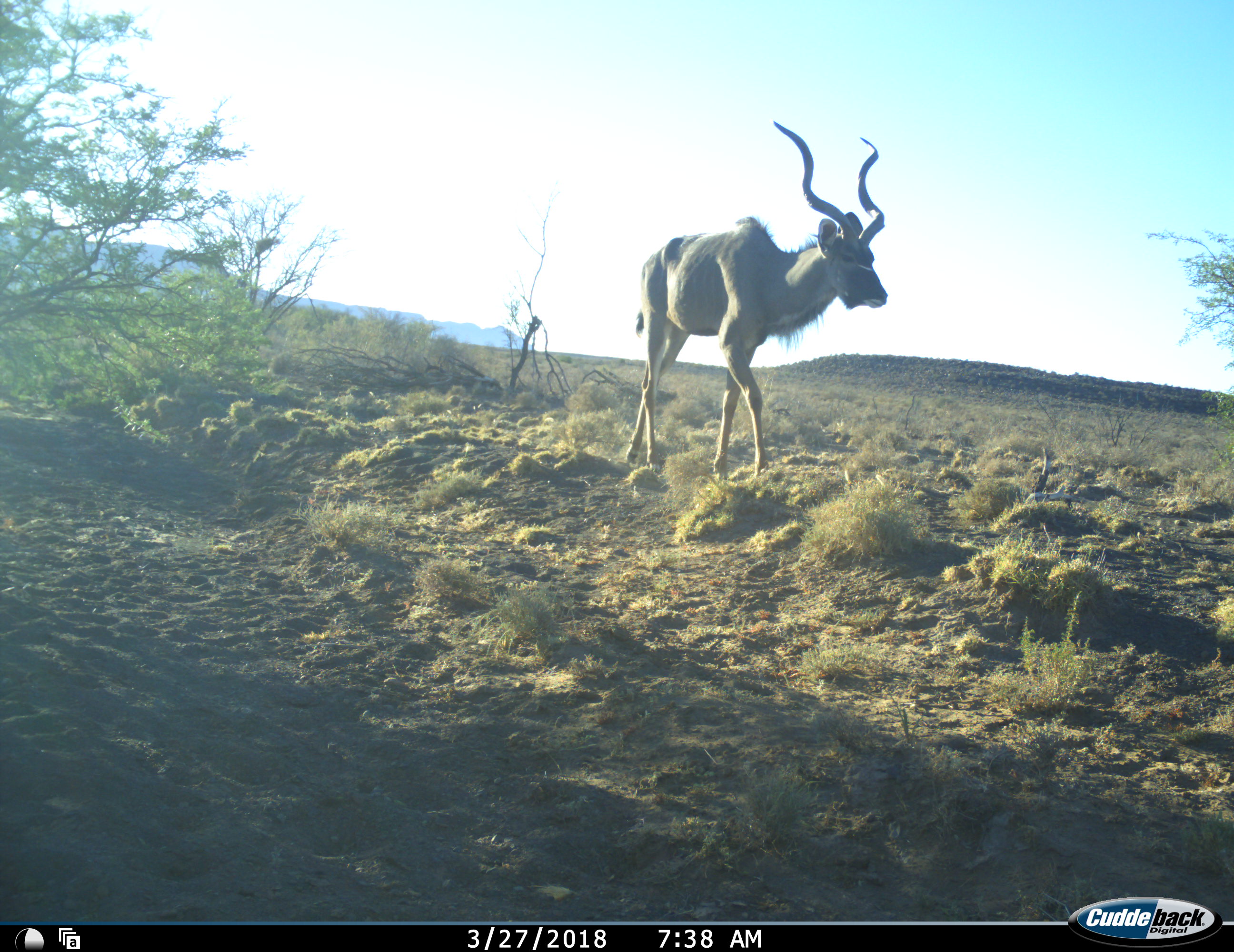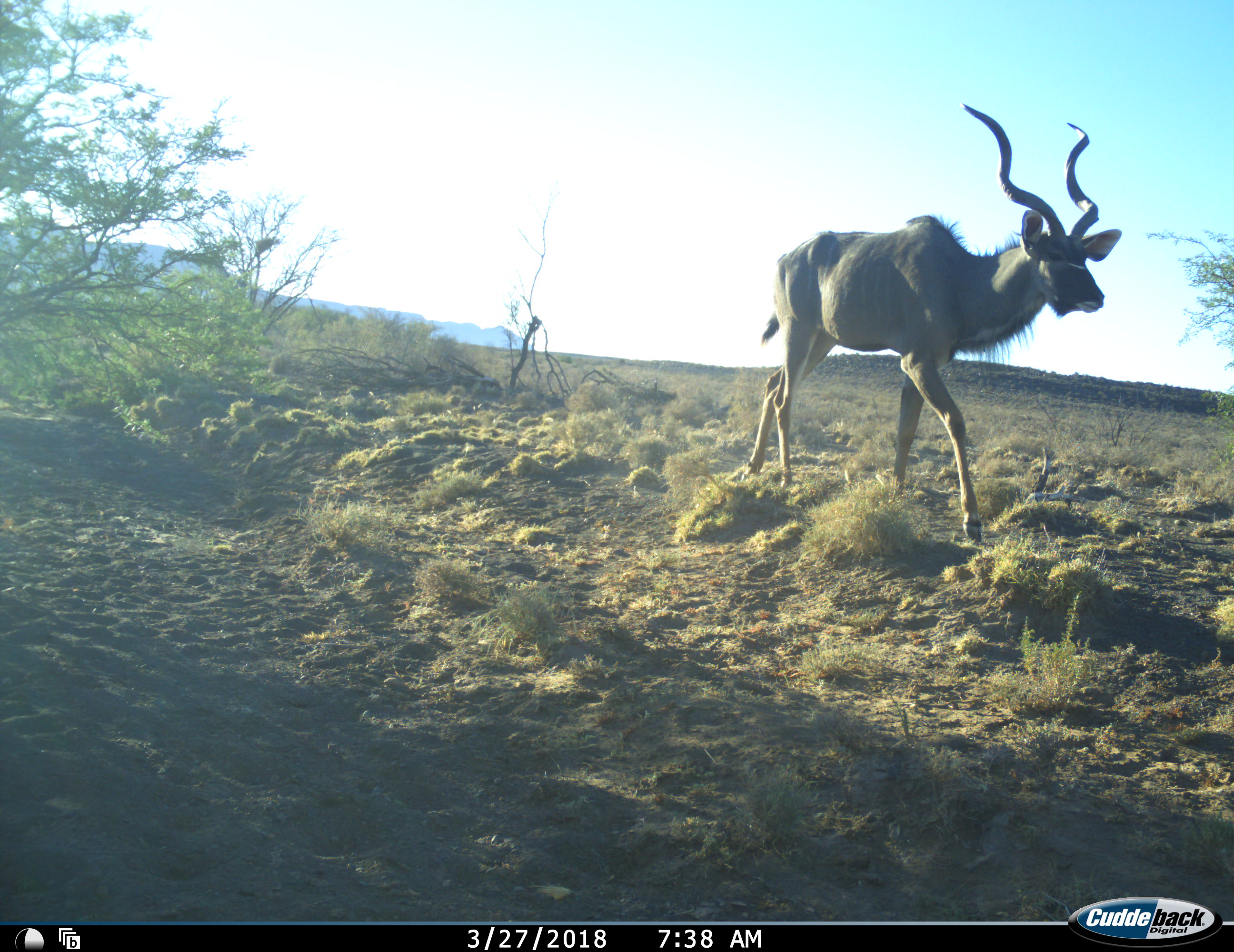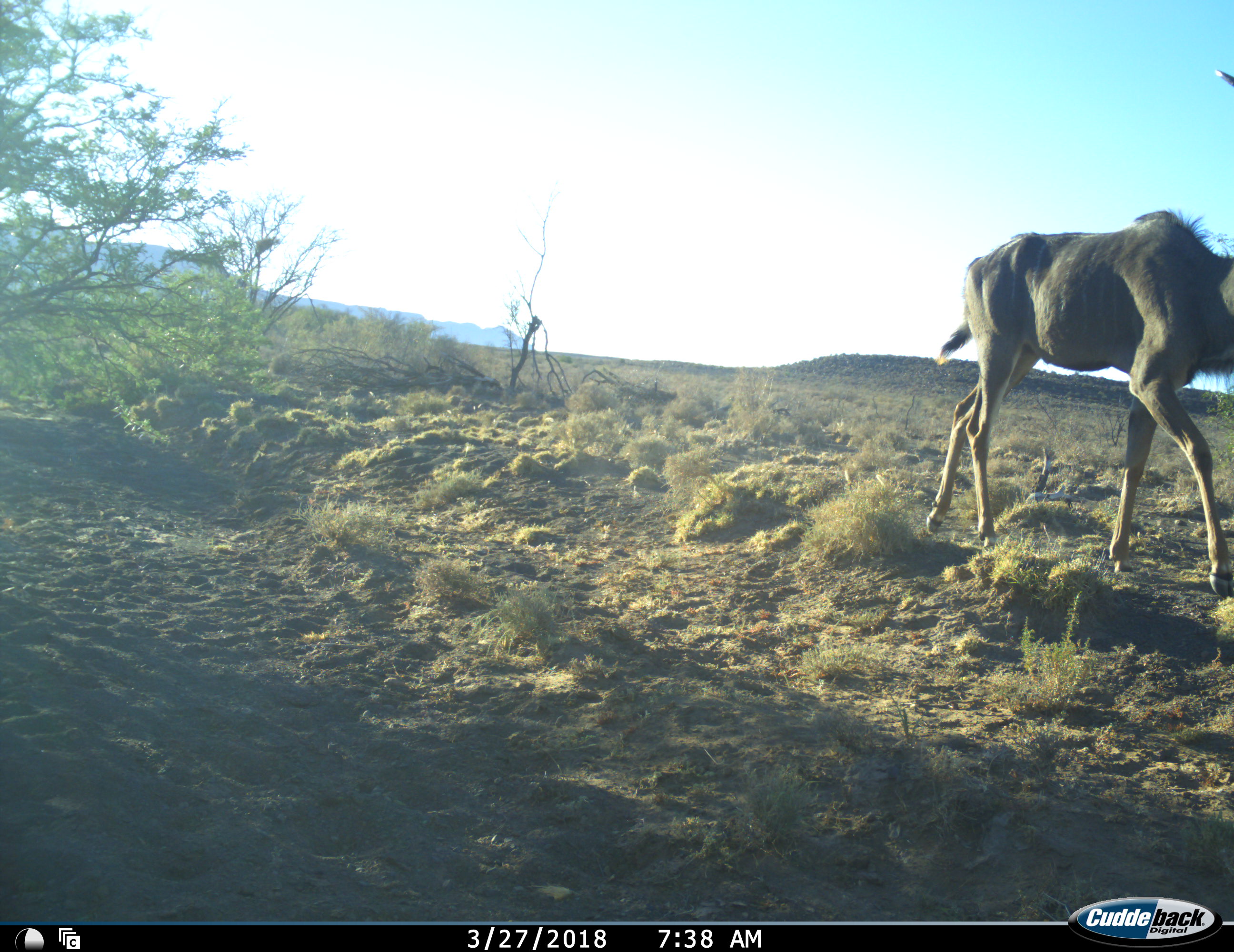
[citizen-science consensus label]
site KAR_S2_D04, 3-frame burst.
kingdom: Animalia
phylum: Chordata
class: Mammalia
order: Artiodactyla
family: Bovidae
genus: Tragelaphus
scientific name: Tragelaphus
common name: kudu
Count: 1.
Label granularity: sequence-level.